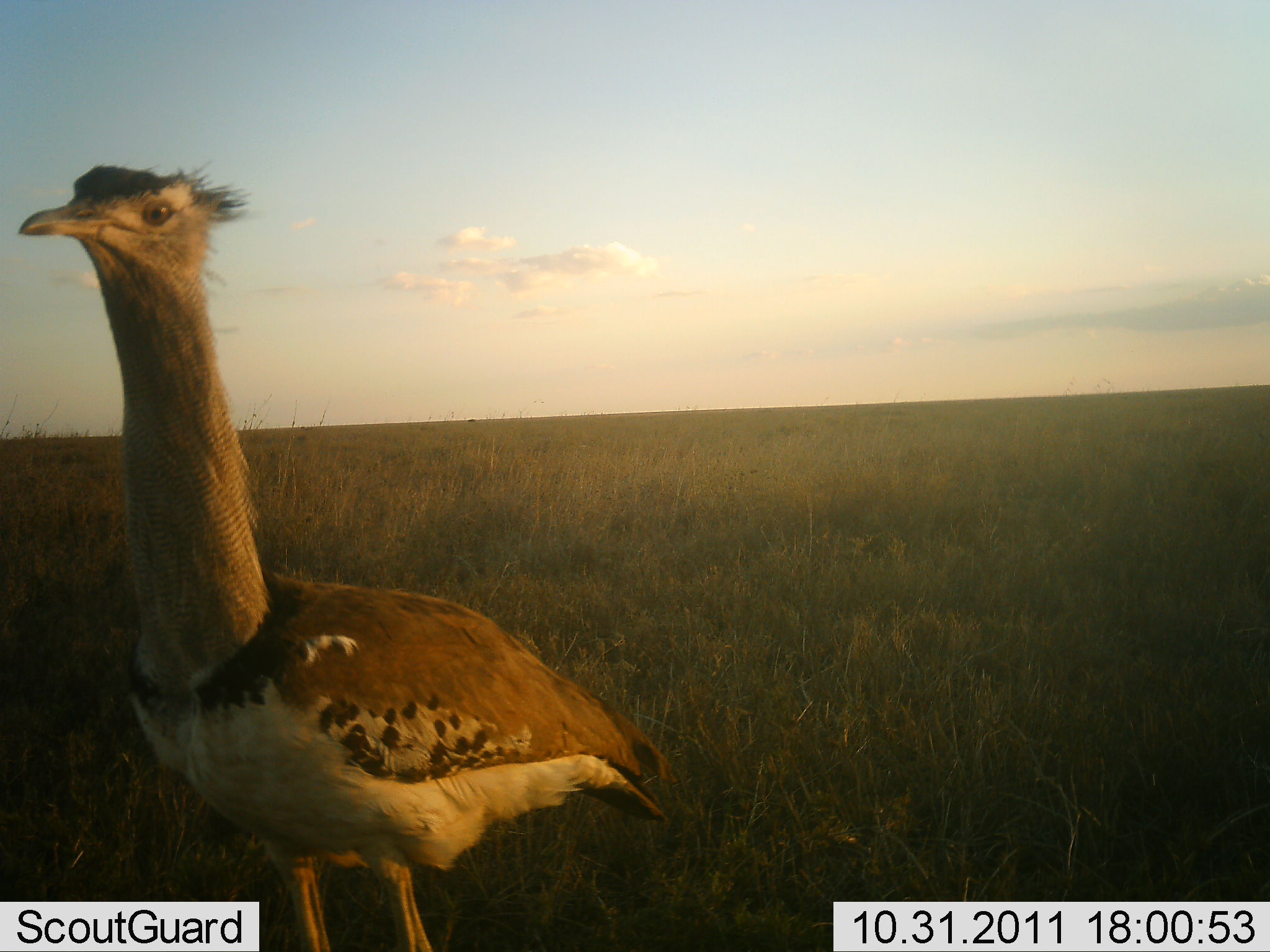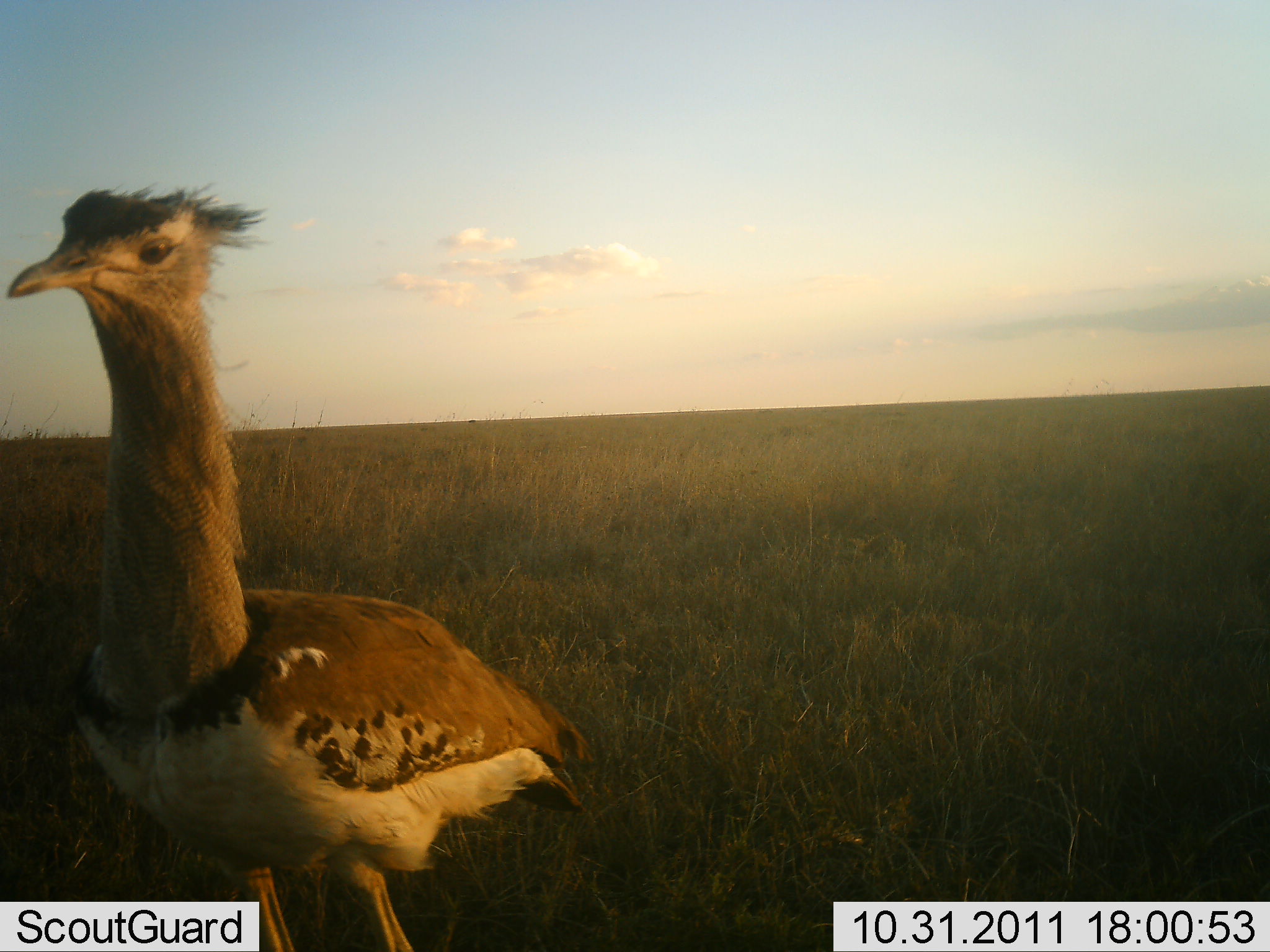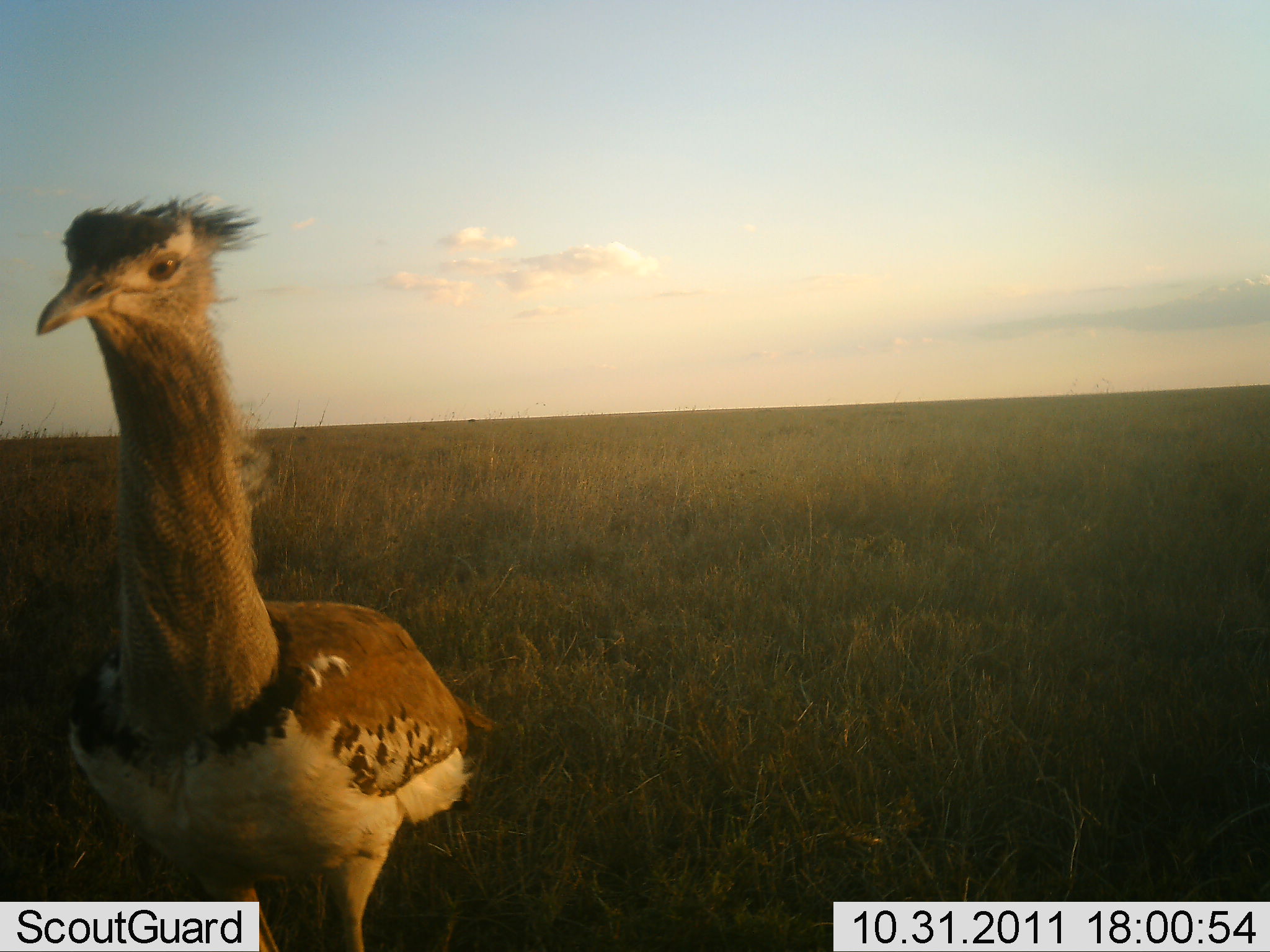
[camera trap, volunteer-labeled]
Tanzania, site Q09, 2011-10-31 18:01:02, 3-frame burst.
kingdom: Animalia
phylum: Chordata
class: Aves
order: Otidiformes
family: Otididae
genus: Ardeotis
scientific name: Ardeotis kori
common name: kori bustard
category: koribustard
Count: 1.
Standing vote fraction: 94%.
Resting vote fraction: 0%.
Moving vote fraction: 6%.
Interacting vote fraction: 0%.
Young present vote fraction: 0%.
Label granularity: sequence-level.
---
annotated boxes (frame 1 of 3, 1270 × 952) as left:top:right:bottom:
animal: 17:156:673:952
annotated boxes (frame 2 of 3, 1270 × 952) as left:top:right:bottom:
animal: 2:175:591:950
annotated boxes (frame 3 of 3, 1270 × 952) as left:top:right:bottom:
animal: 35:192:499:952